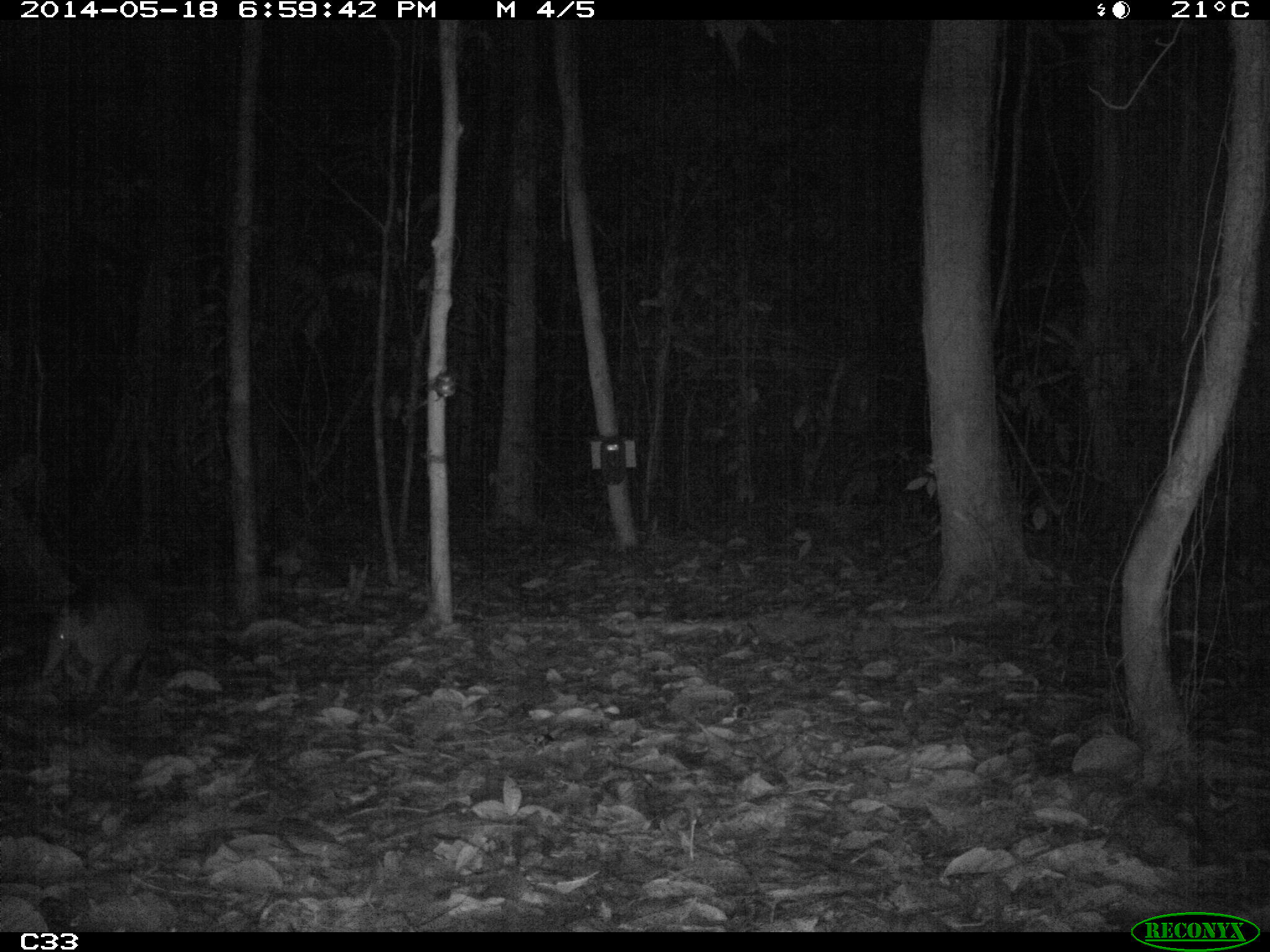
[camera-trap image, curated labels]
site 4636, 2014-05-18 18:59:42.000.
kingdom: Animalia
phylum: Chordata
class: Mammalia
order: Cingulata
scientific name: Cingulata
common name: armadillo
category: unknown armadillo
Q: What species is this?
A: Unknown armadillo (armadillo) (Cingulata).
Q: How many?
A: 1.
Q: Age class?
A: Adult.